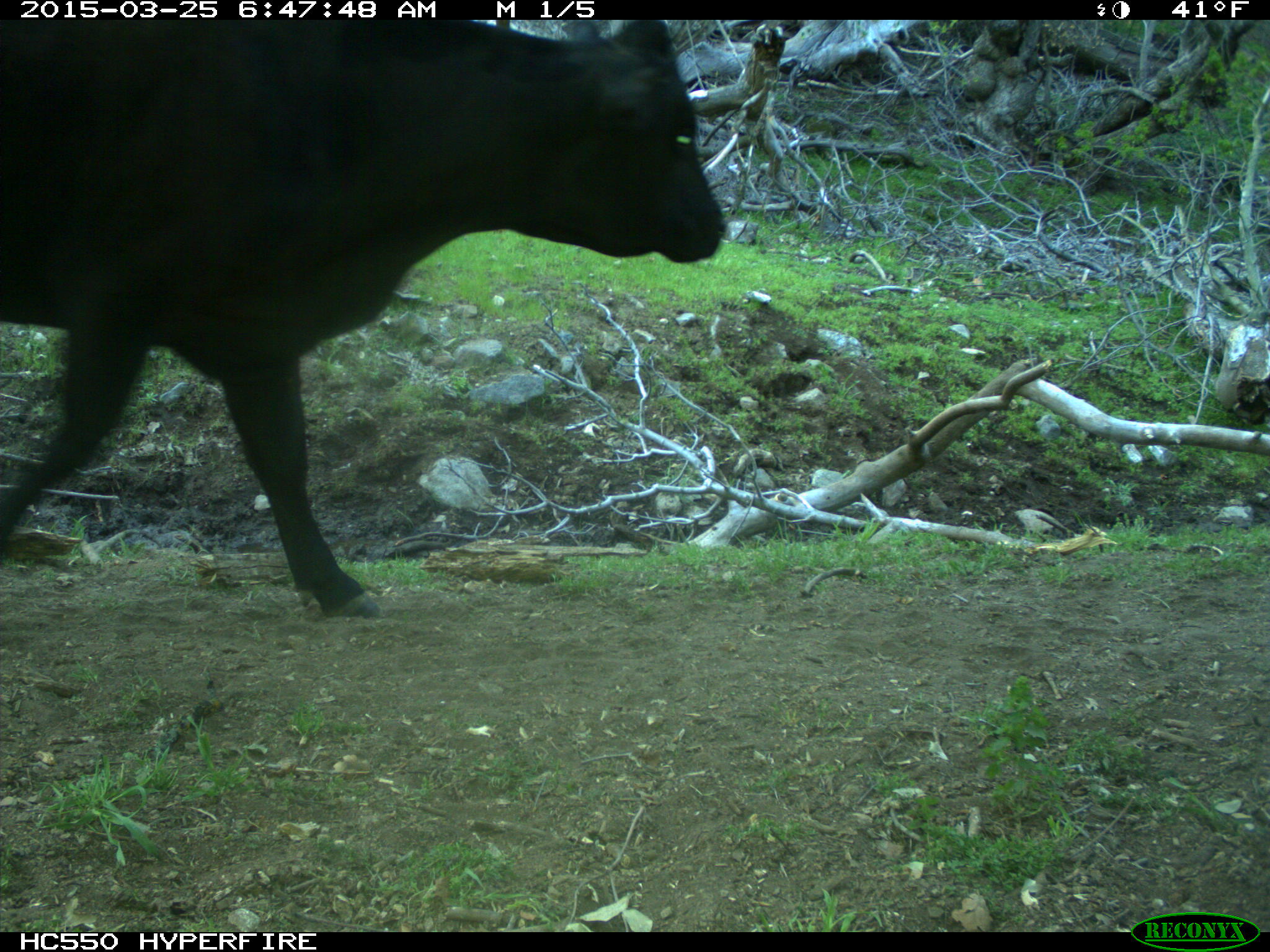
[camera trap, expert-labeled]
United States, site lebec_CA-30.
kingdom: Animalia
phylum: Chordata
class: Mammalia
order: Artiodactyla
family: Bovidae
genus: Bos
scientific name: Bos taurus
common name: domestic cow